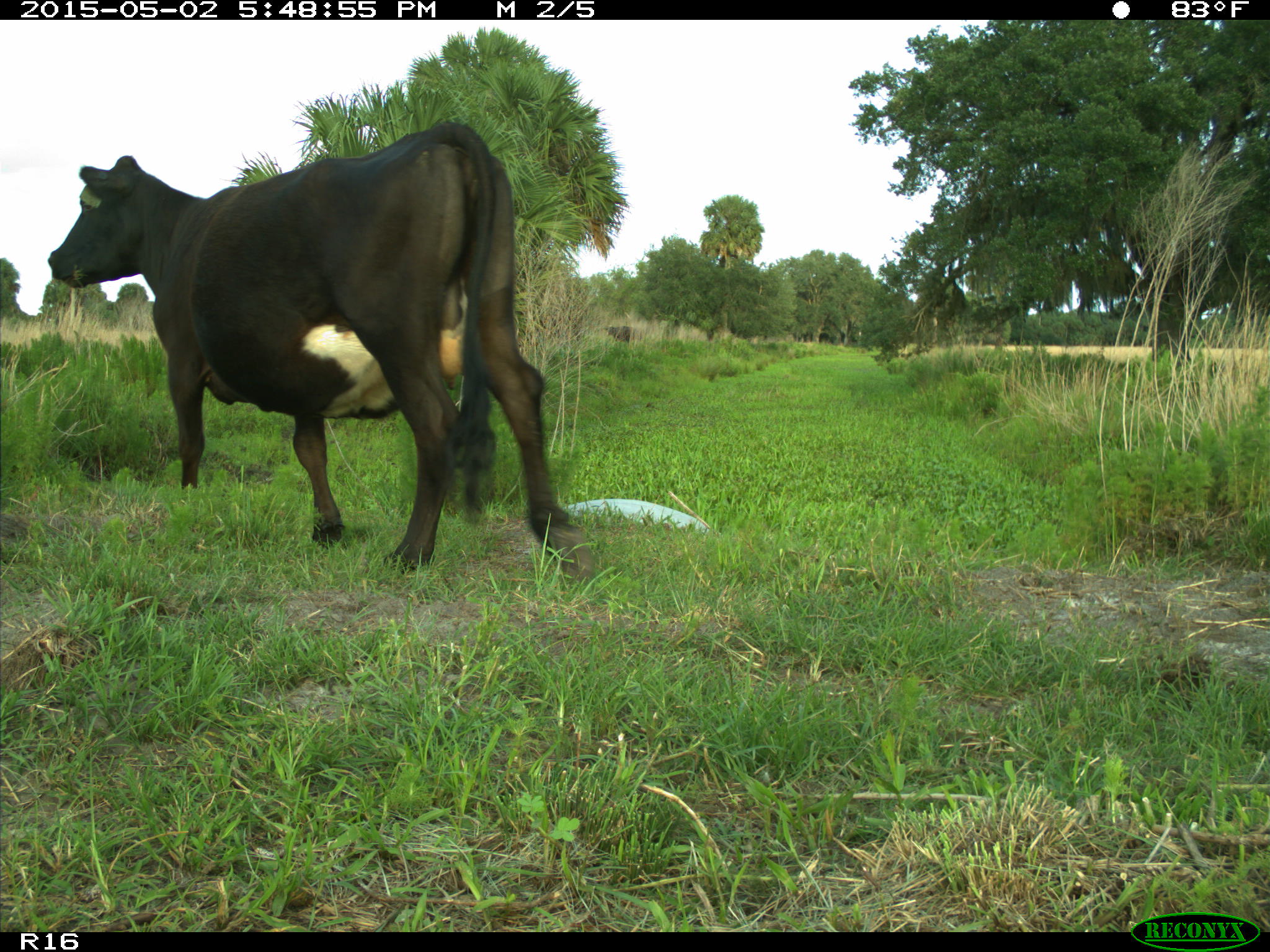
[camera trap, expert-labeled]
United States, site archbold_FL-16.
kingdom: Animalia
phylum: Chordata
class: Mammalia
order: Artiodactyla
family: Bovidae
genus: Bos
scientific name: Bos taurus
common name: domestic cow